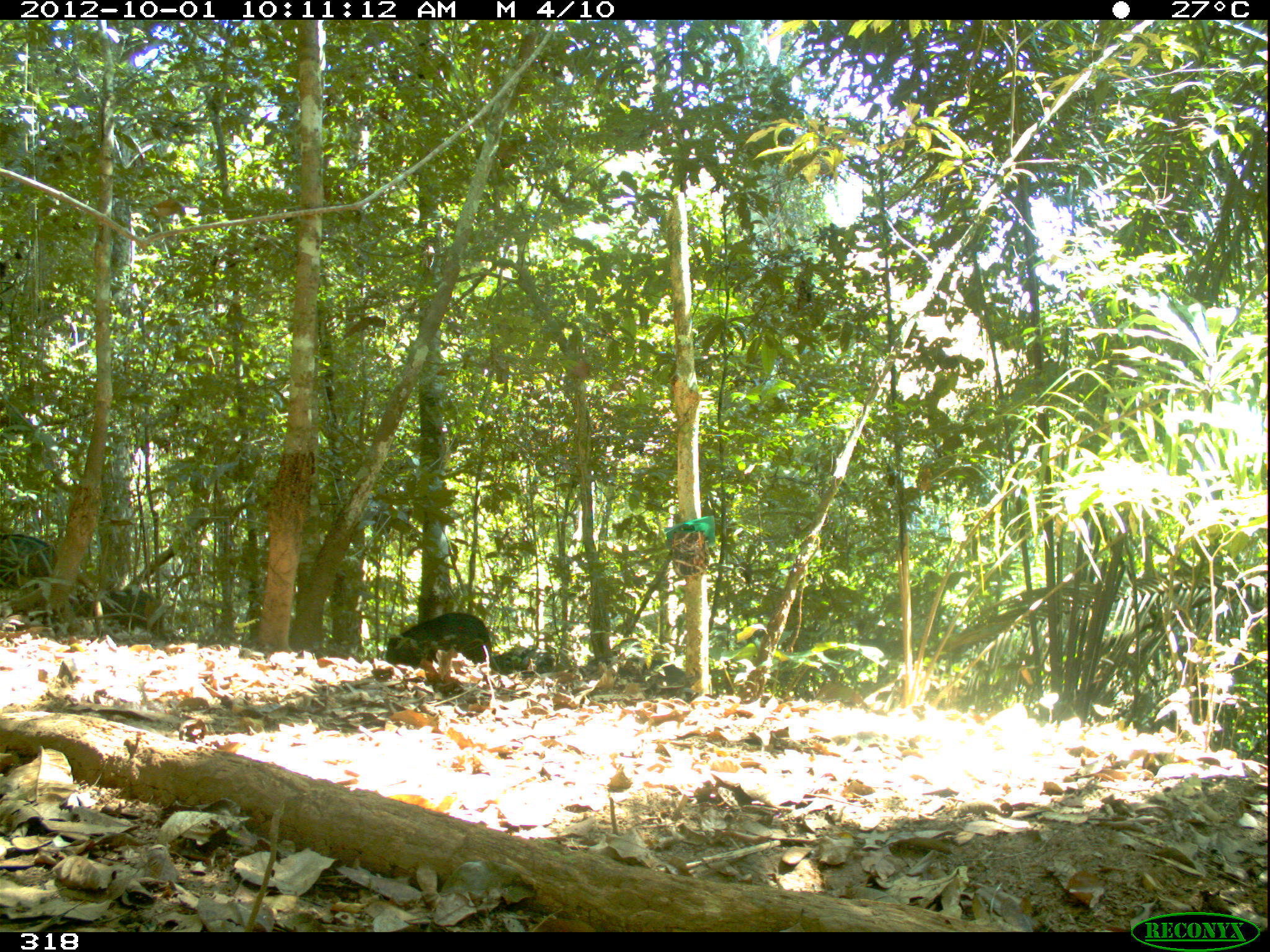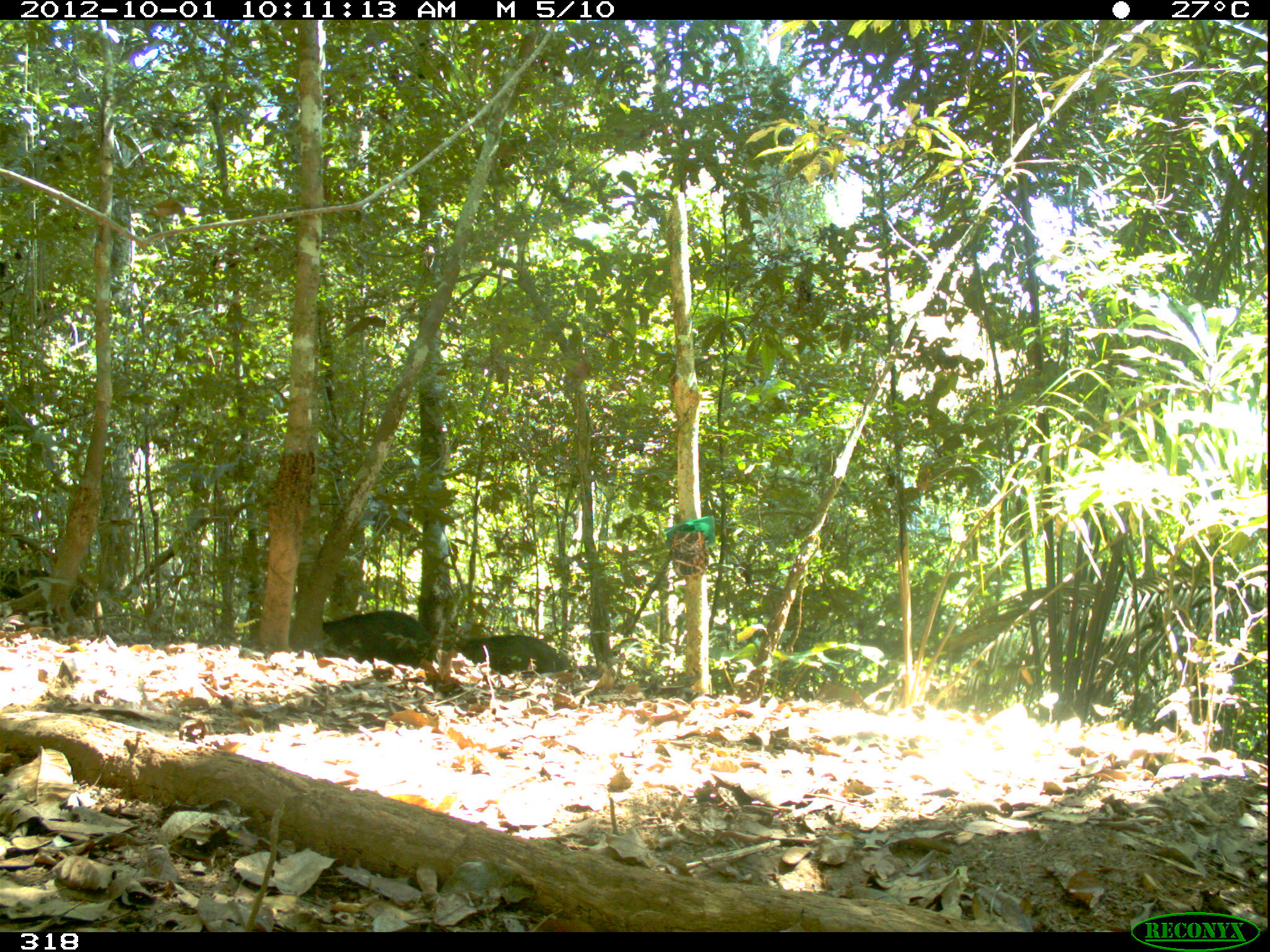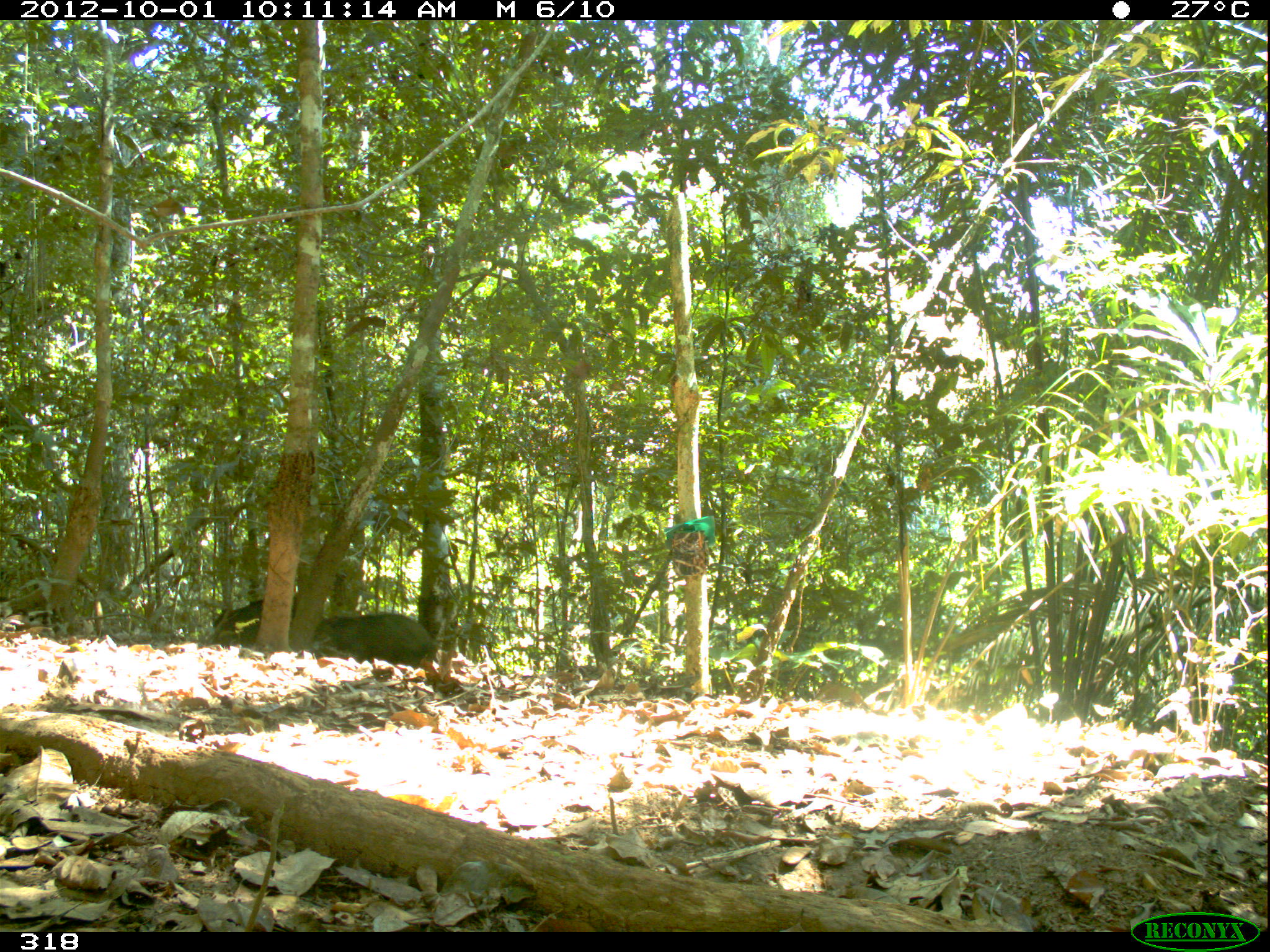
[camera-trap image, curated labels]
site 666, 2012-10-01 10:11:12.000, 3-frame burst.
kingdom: Animalia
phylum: Chordata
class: Mammalia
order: Artiodactyla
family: Tayassuidae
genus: Tayassu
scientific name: Tayassu pecari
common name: white-lipped peccary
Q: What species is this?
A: Tayassu pecari (white-lipped peccary).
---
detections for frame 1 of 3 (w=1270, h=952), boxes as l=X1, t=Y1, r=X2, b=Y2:
tayassu pecari: l=384, t=610, r=490, b=670; l=45, t=584, r=162, b=633; l=1, t=532, r=96, b=590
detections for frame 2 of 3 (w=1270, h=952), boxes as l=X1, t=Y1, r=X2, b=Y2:
tayassu pecari: l=0, t=566, r=99, b=634; l=321, t=608, r=432, b=662; l=448, t=627, r=567, b=671